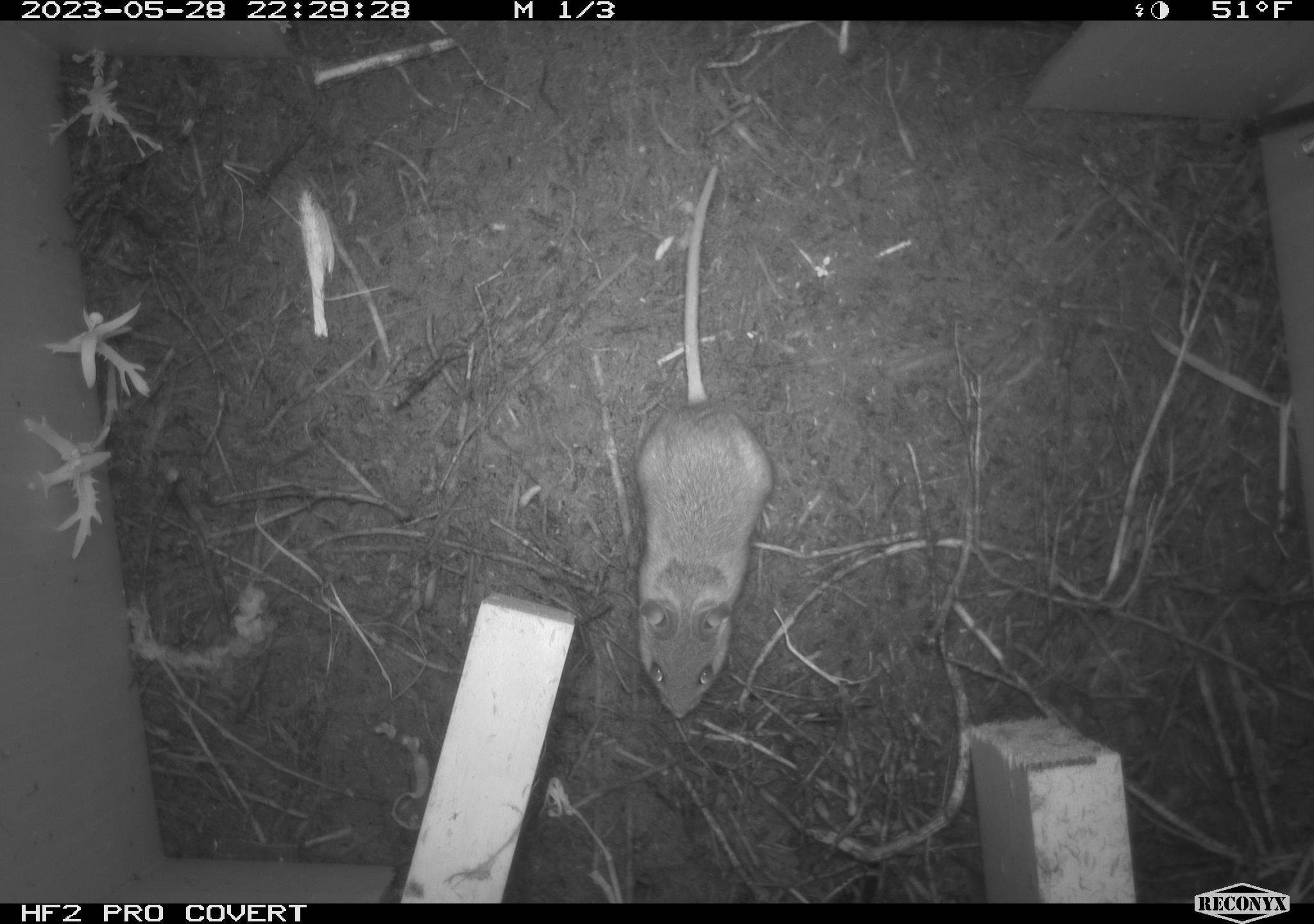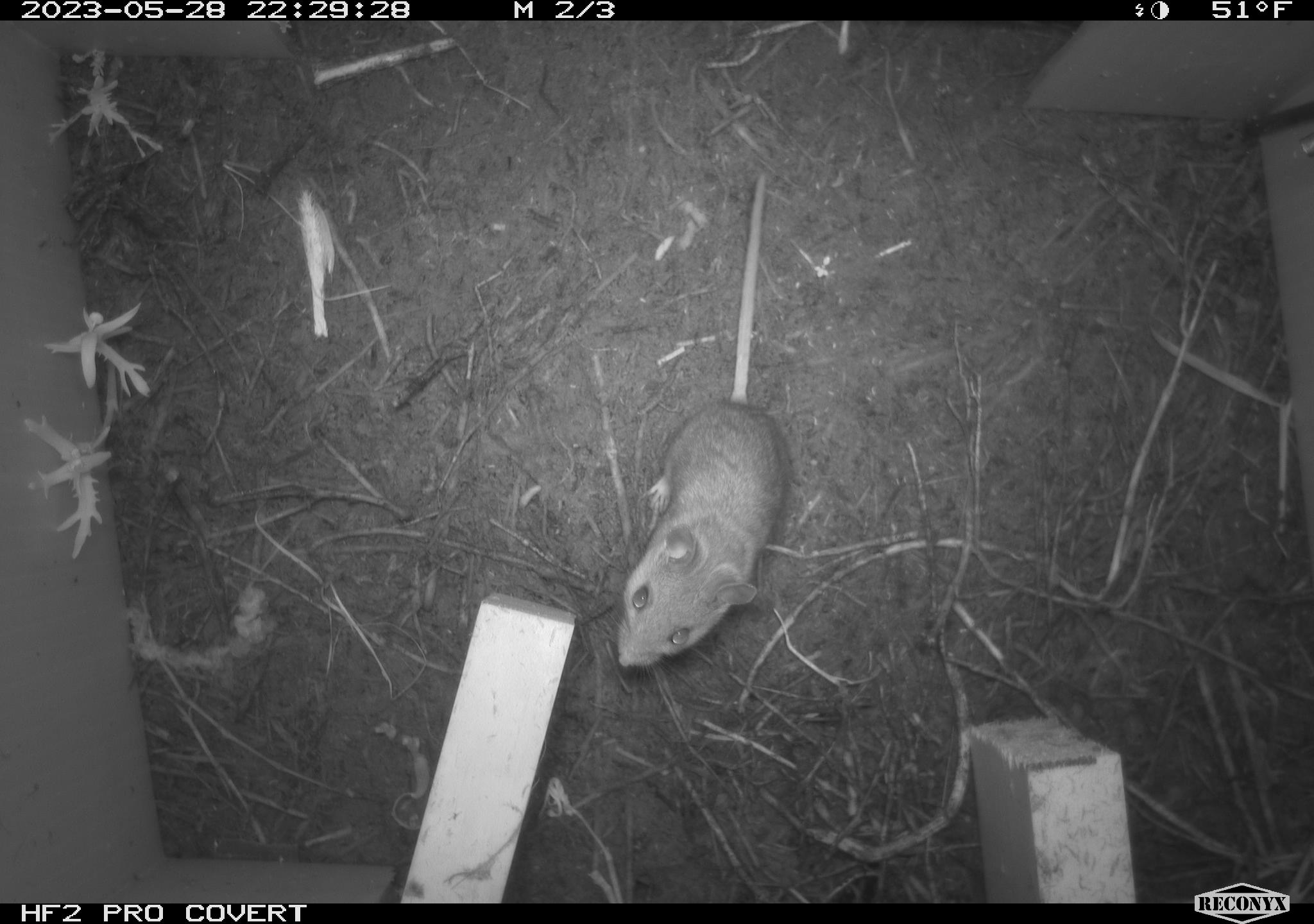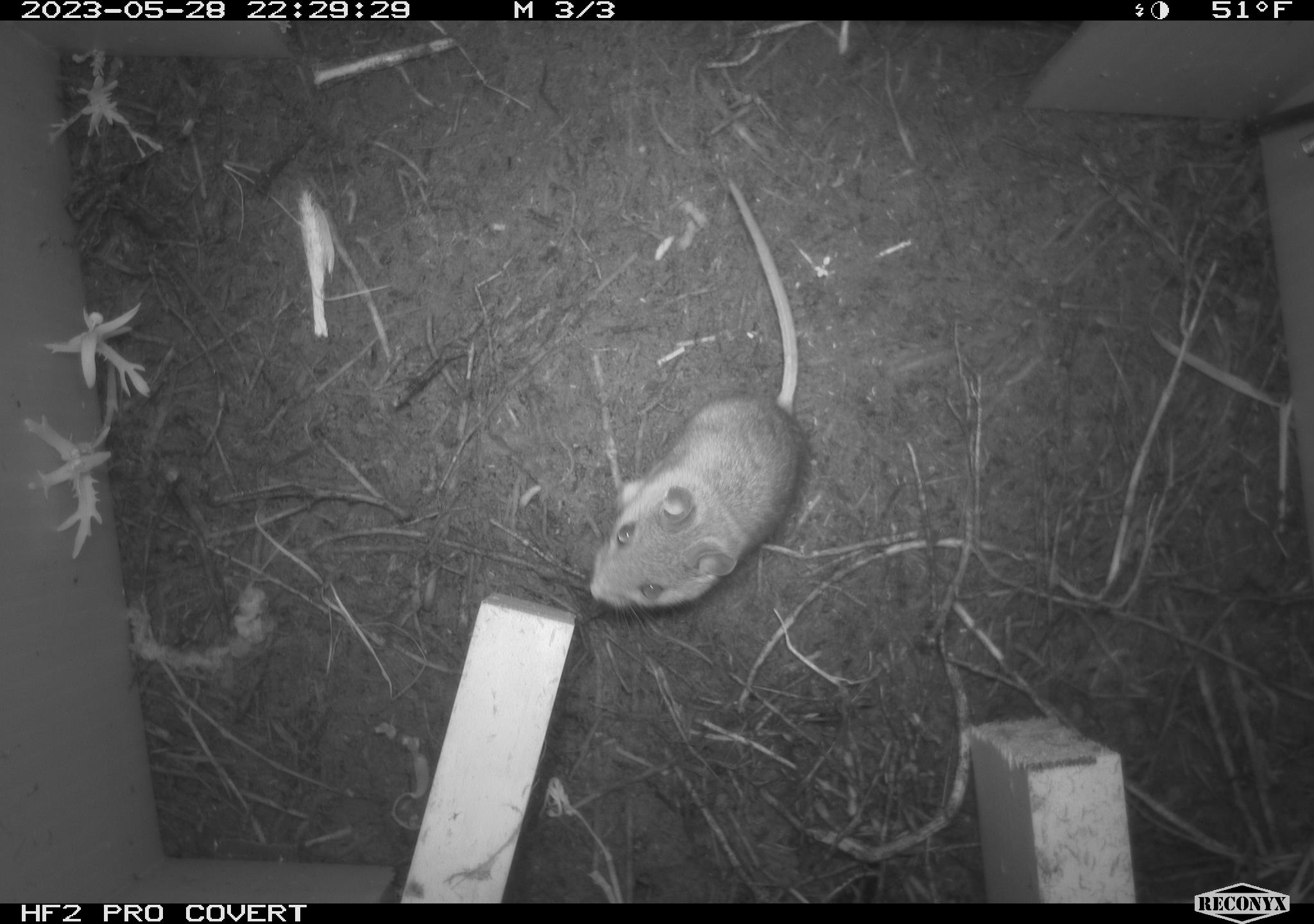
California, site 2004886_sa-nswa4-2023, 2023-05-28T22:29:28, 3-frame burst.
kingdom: Animalia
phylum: Chordata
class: Mammalia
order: Rodentia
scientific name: Rodentia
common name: mouse species